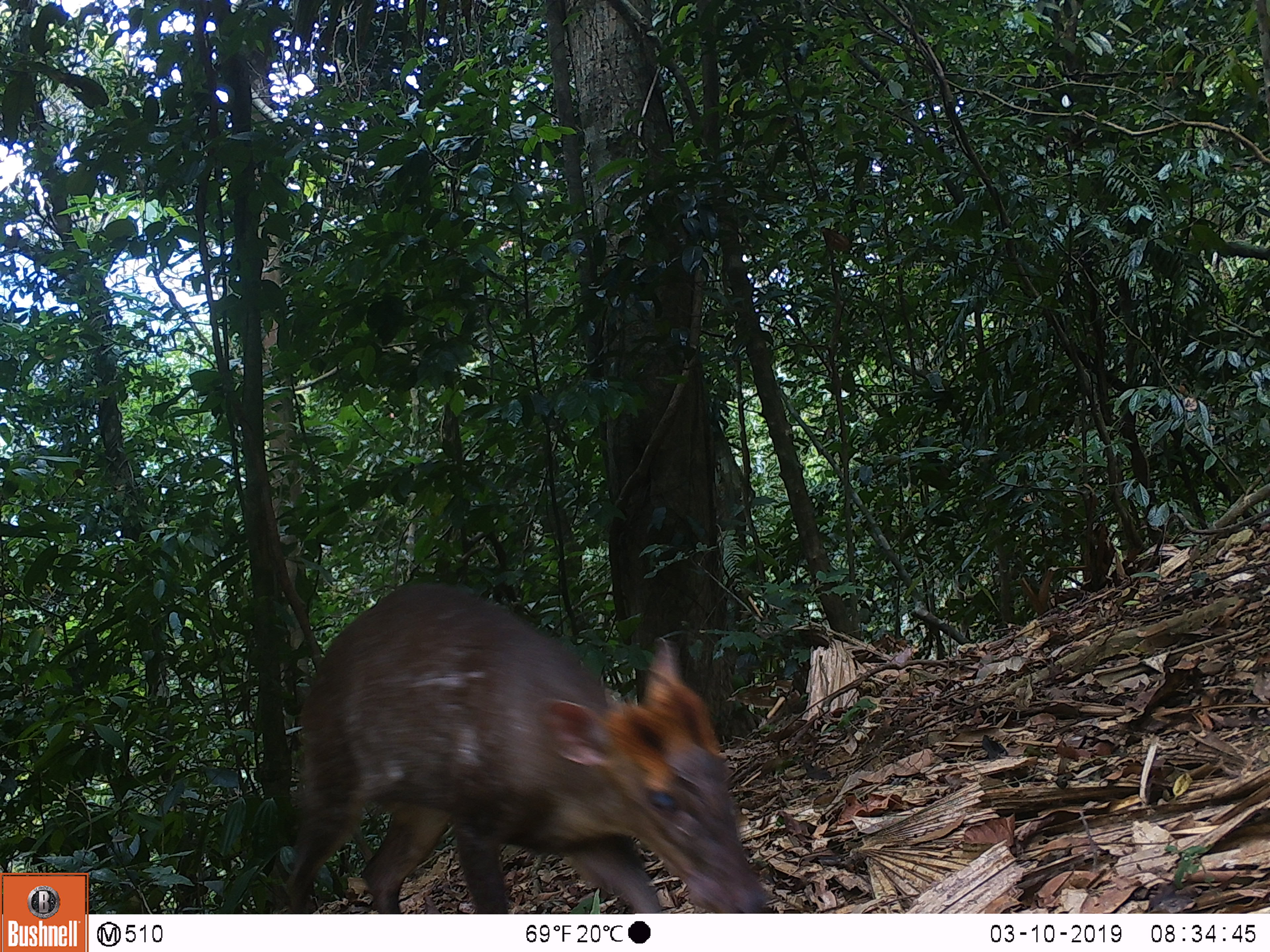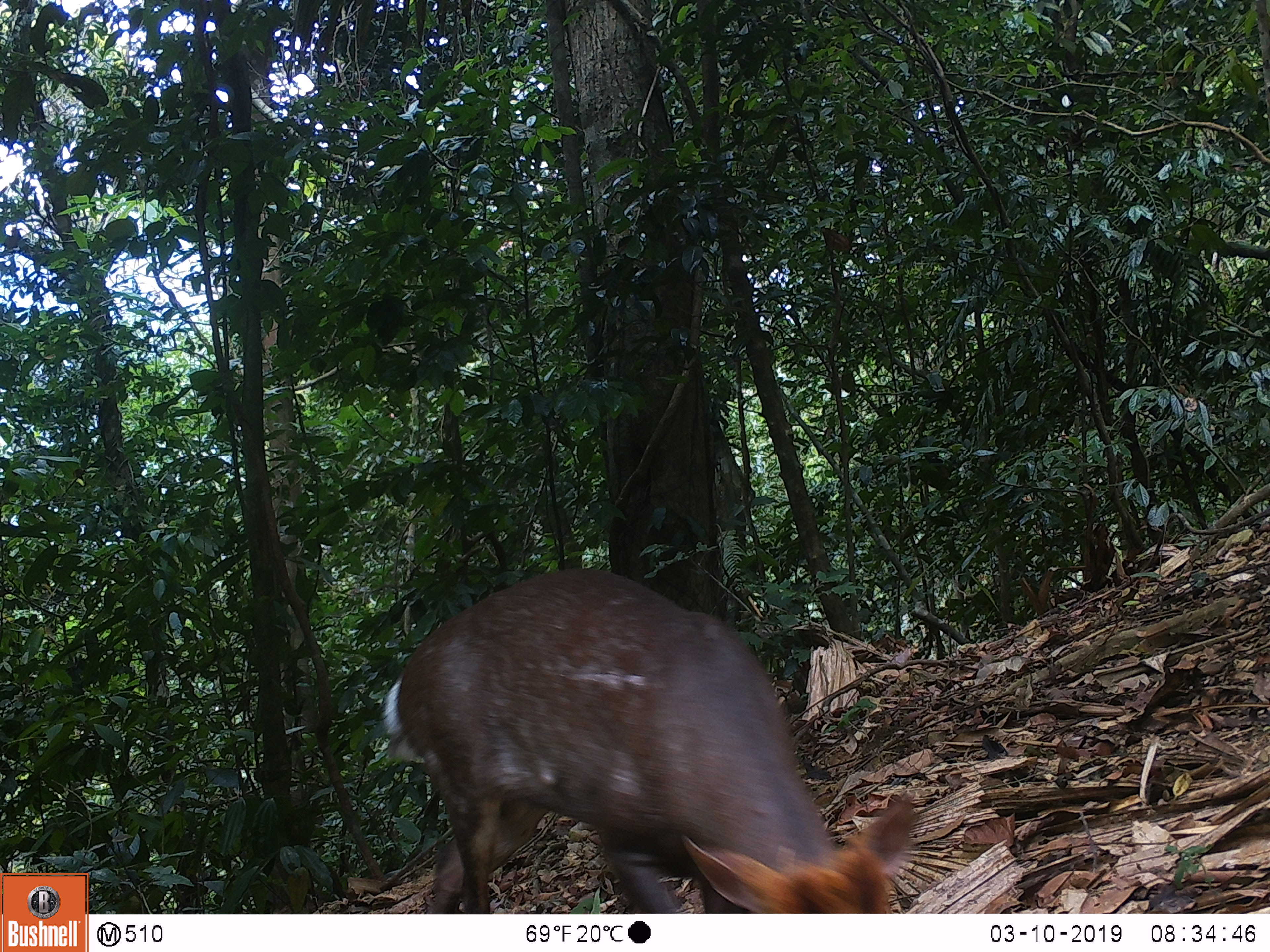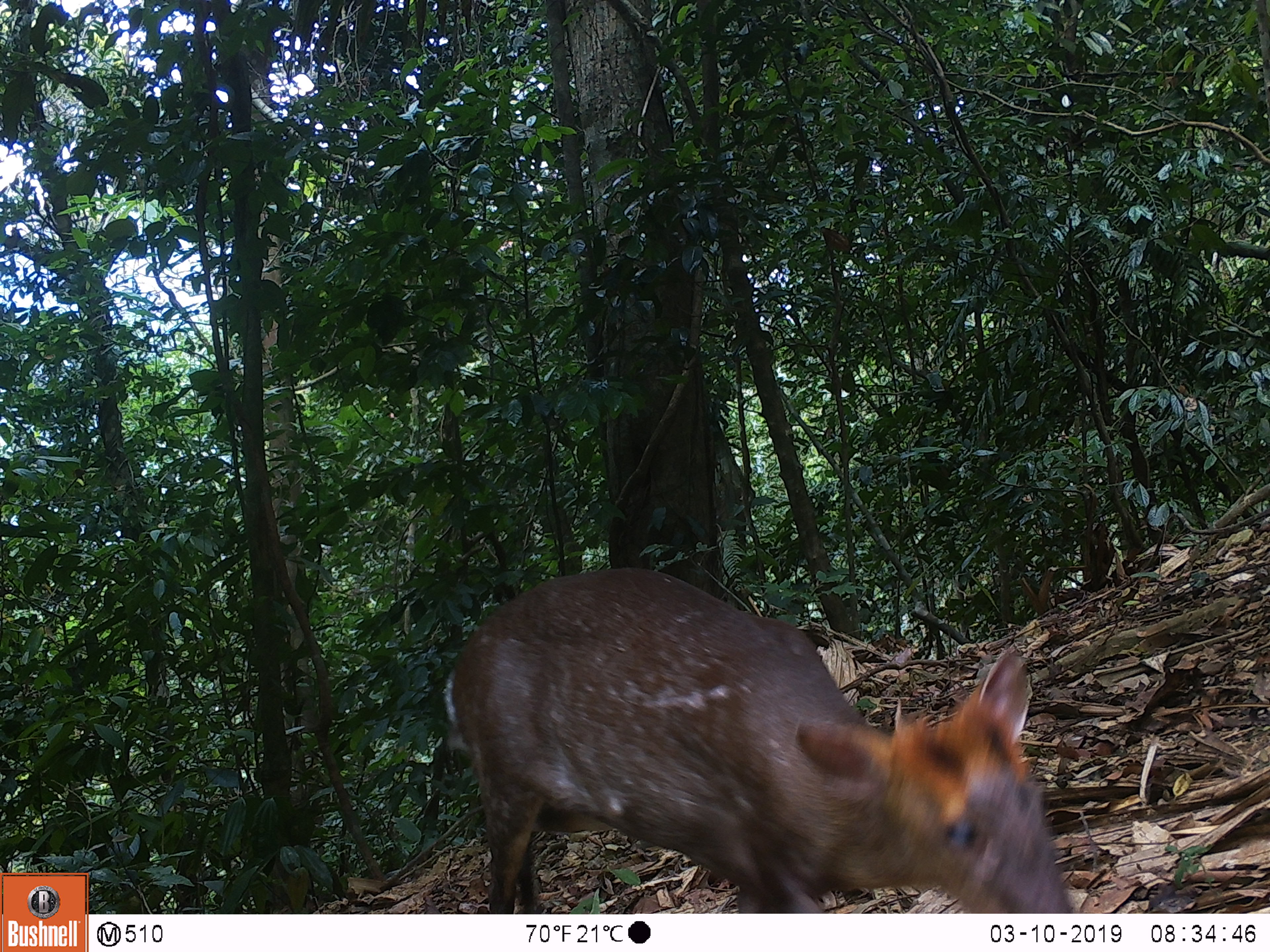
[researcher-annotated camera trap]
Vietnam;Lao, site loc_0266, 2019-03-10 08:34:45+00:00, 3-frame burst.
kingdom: Animalia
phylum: Chordata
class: Mammalia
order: Artiodactyla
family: Cervidae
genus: Muntiacus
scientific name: Muntiacus rooseveltorum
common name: roosevelt's muntjac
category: roosevelts muntjac group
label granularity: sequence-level